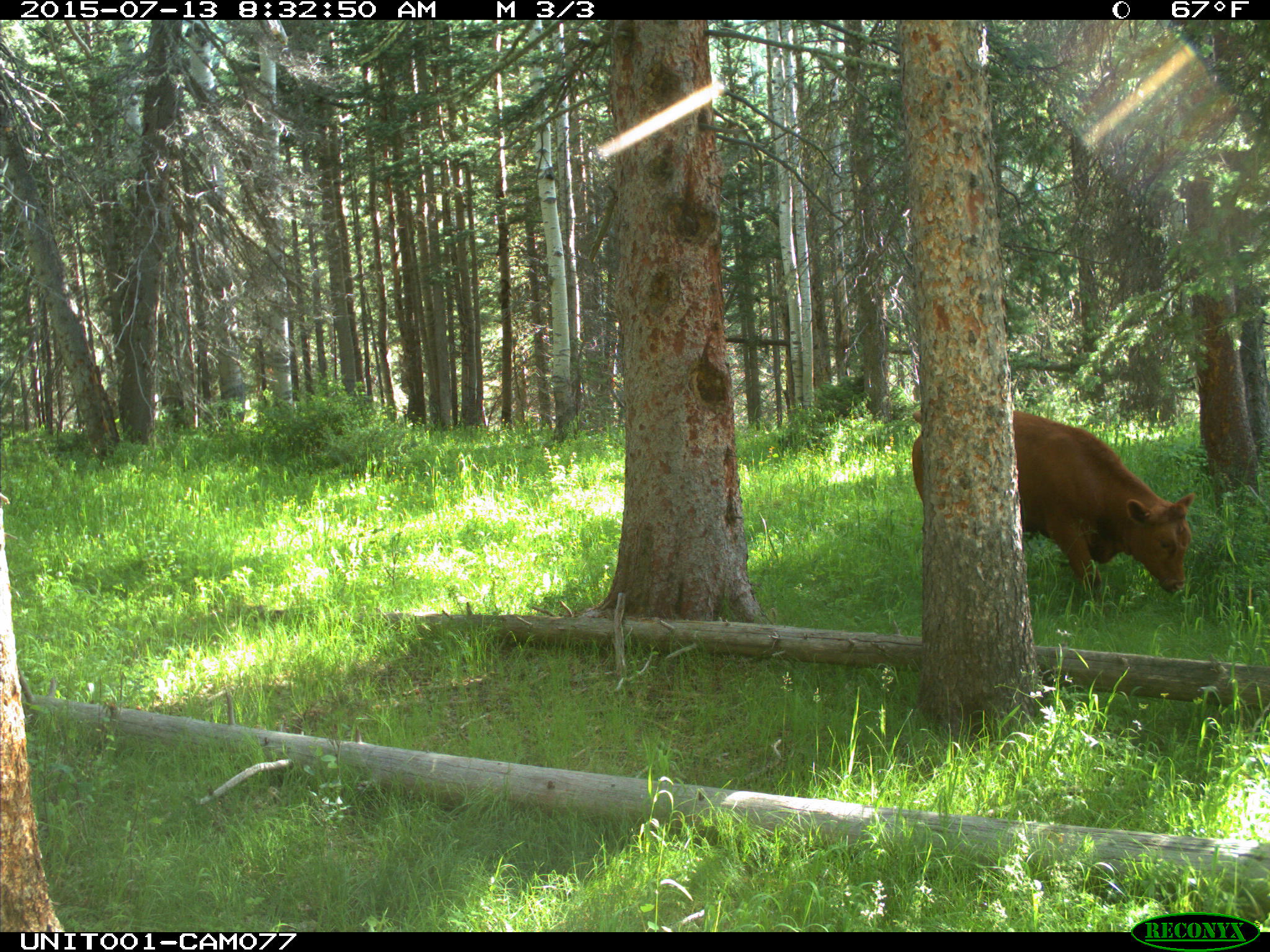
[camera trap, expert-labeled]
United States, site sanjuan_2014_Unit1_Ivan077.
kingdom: Animalia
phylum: Chordata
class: Mammalia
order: Artiodactyla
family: Bovidae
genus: Bos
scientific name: Bos taurus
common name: domestic cow